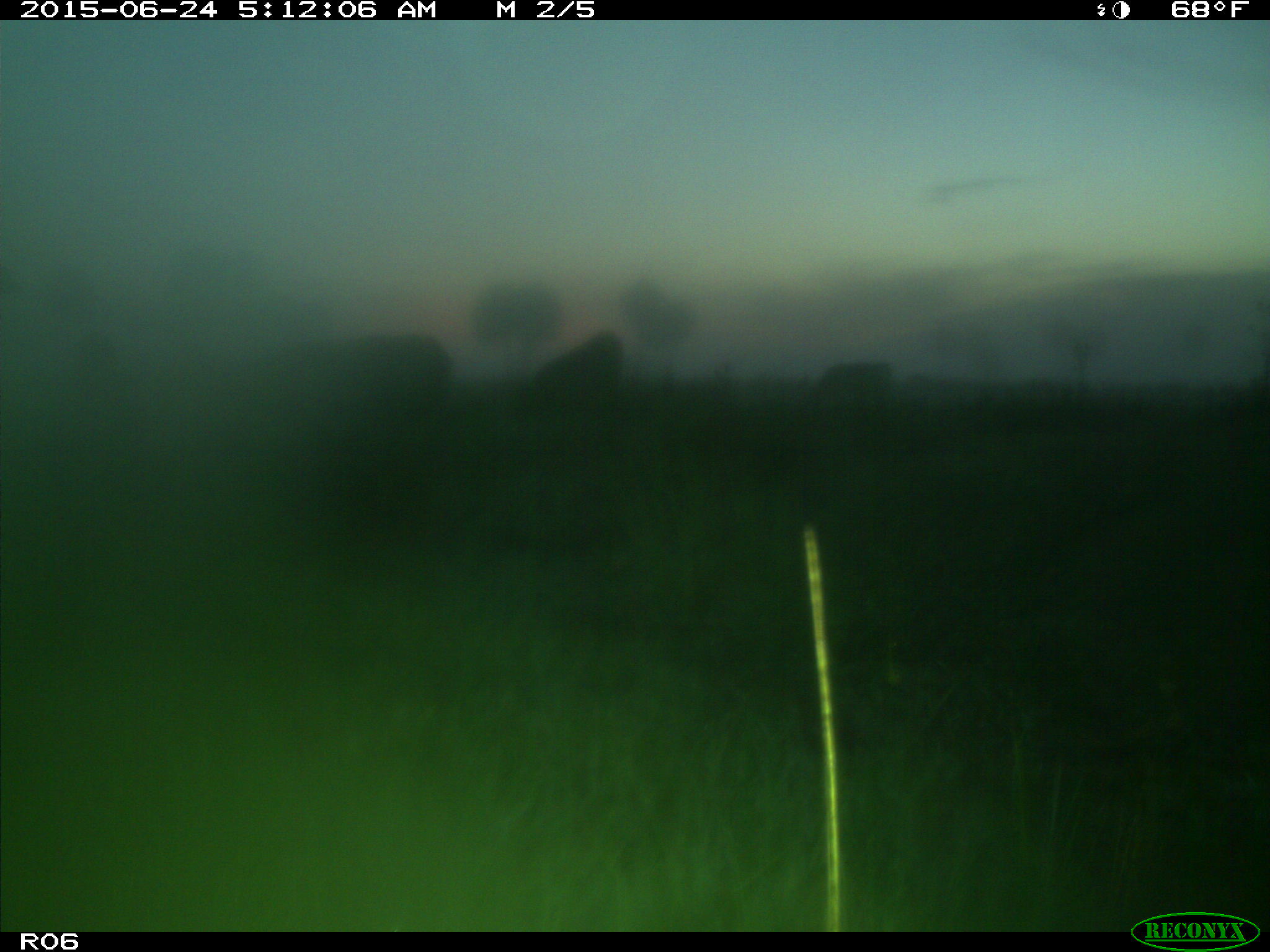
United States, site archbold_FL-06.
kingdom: Animalia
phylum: Chordata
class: Mammalia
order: Artiodactyla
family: Bovidae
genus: Bos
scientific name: Bos taurus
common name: domestic cow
Bos taurus (domestic cow).